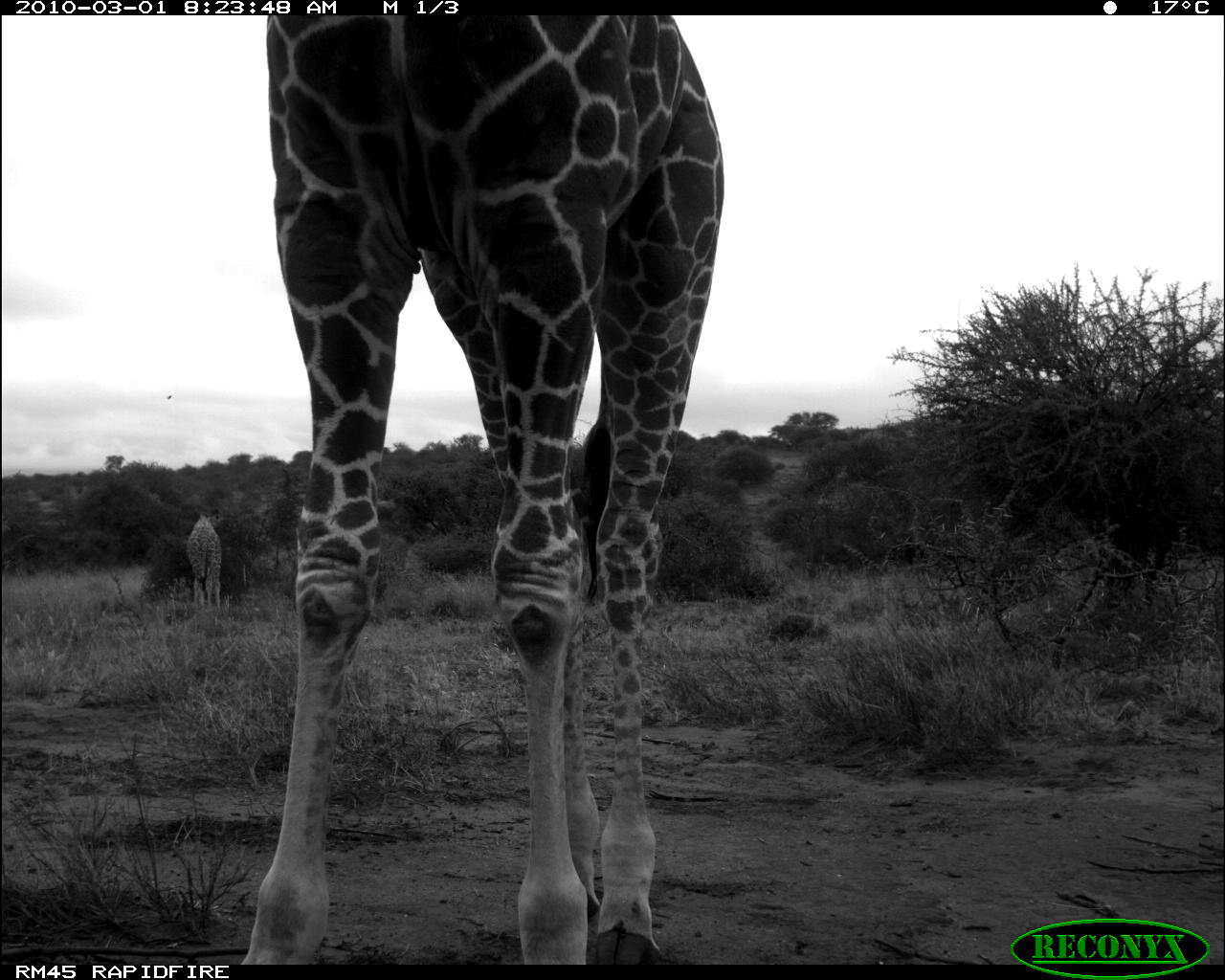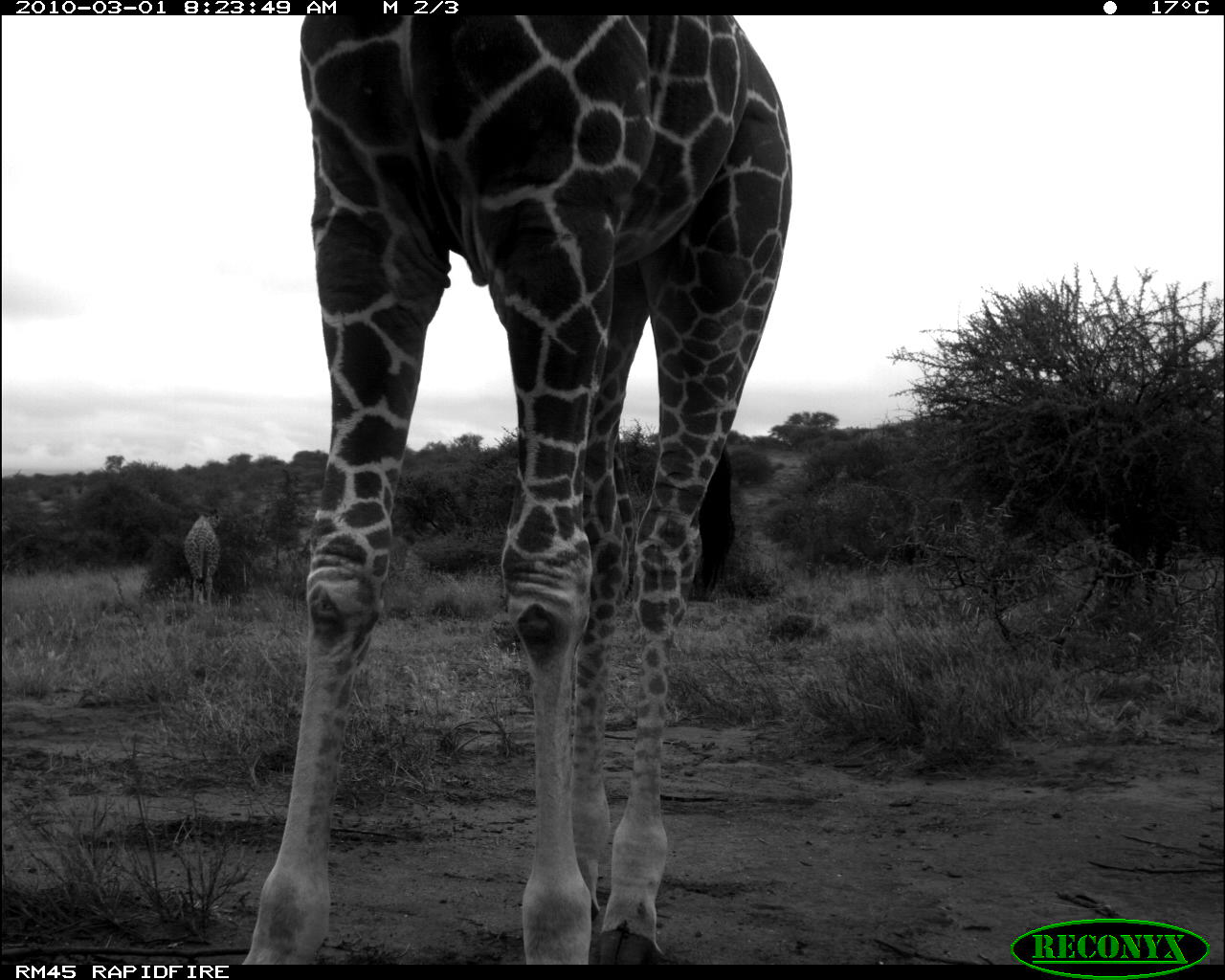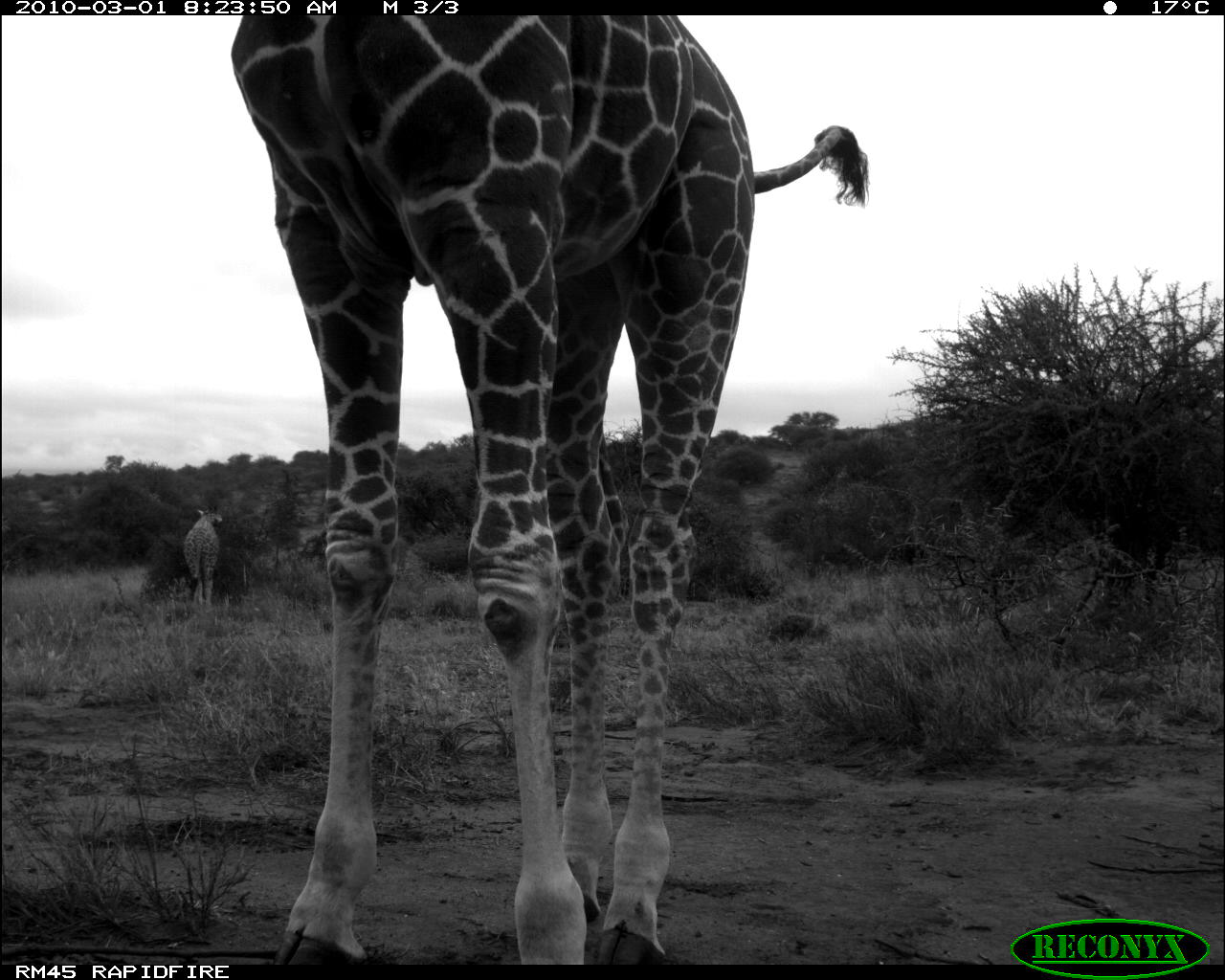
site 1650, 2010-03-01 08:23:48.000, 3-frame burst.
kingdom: Animalia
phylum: Chordata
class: Mammalia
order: Artiodactyla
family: Giraffidae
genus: Giraffa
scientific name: Giraffa camelopardalis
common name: giraffe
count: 2